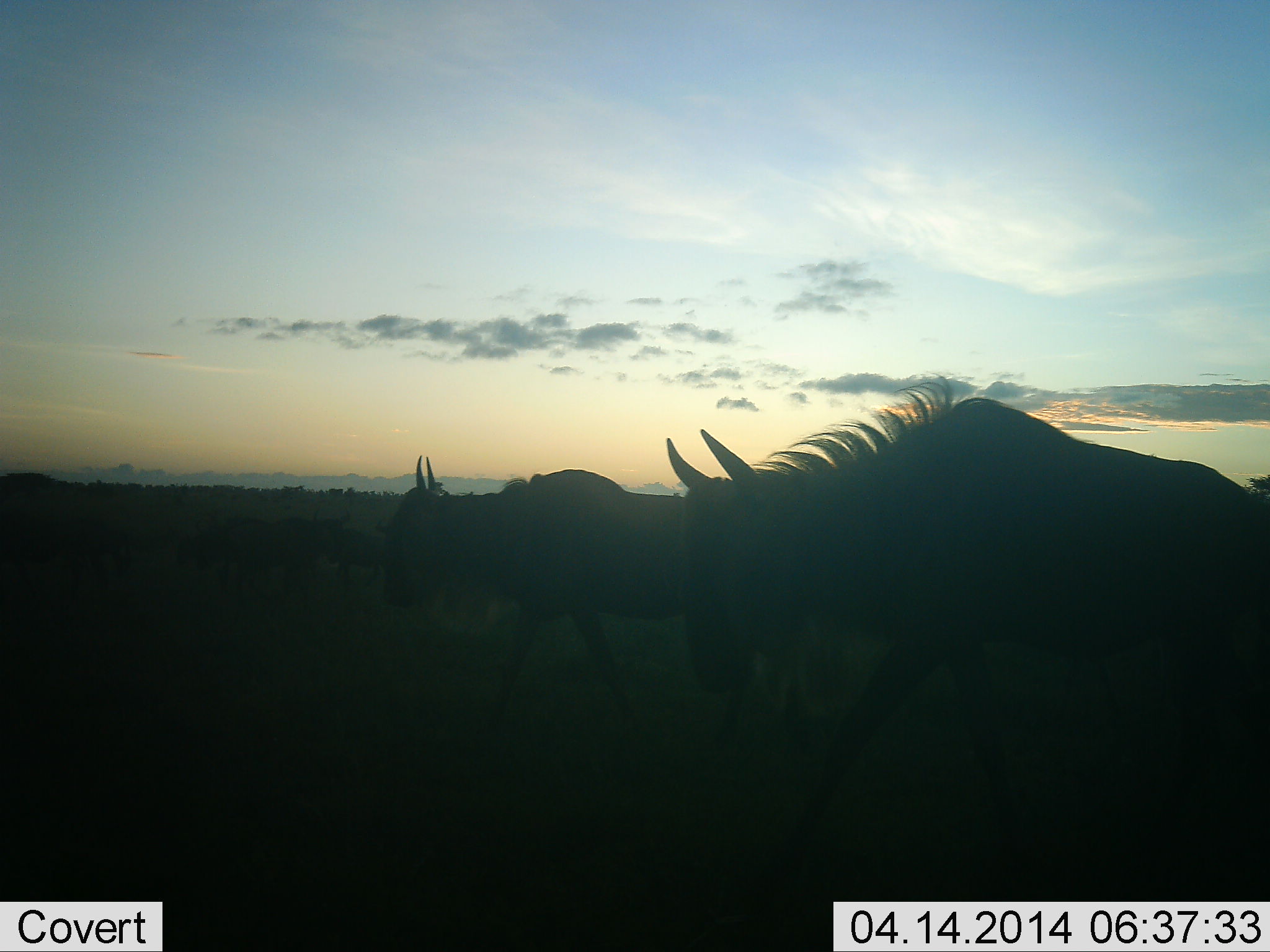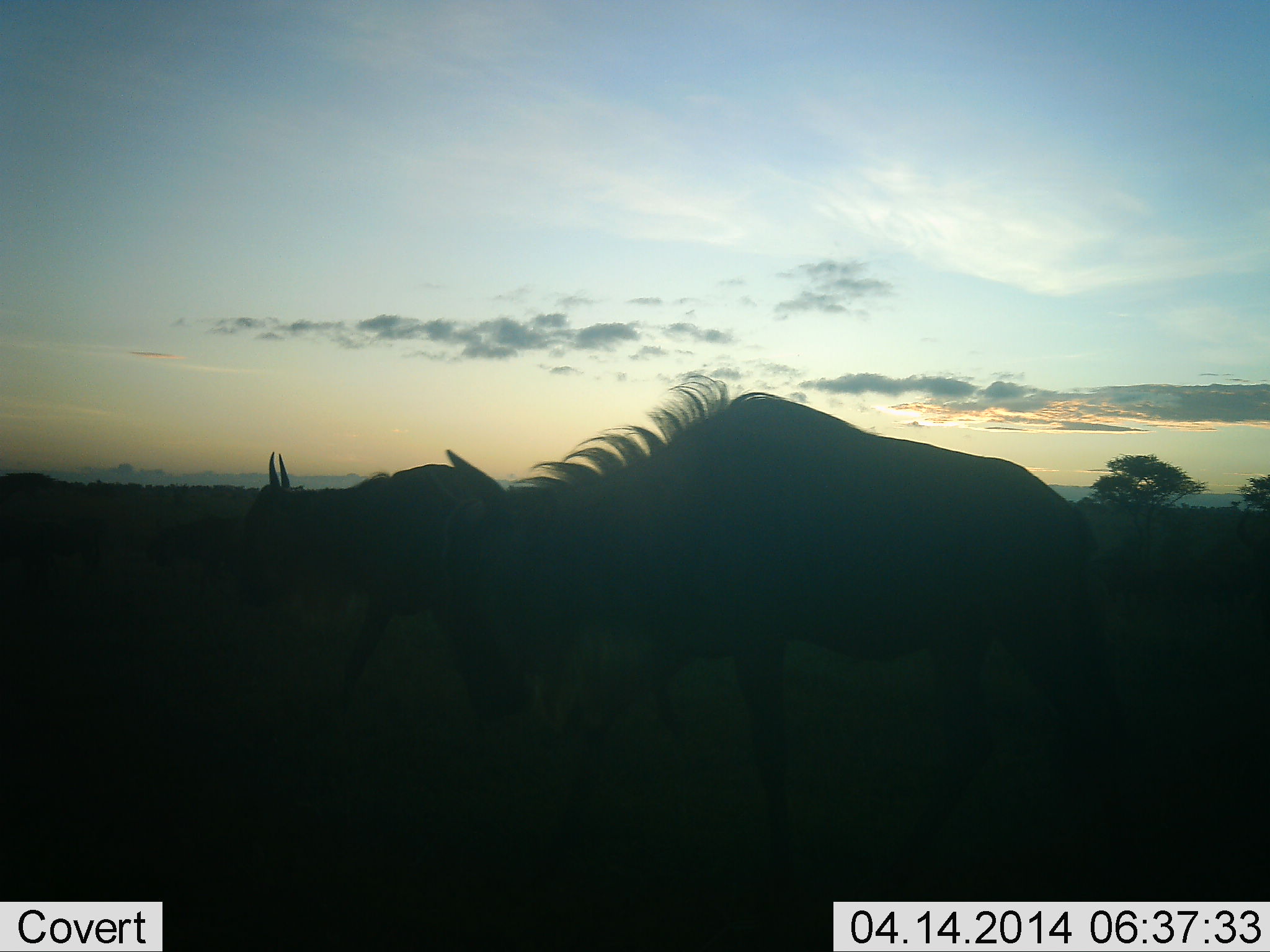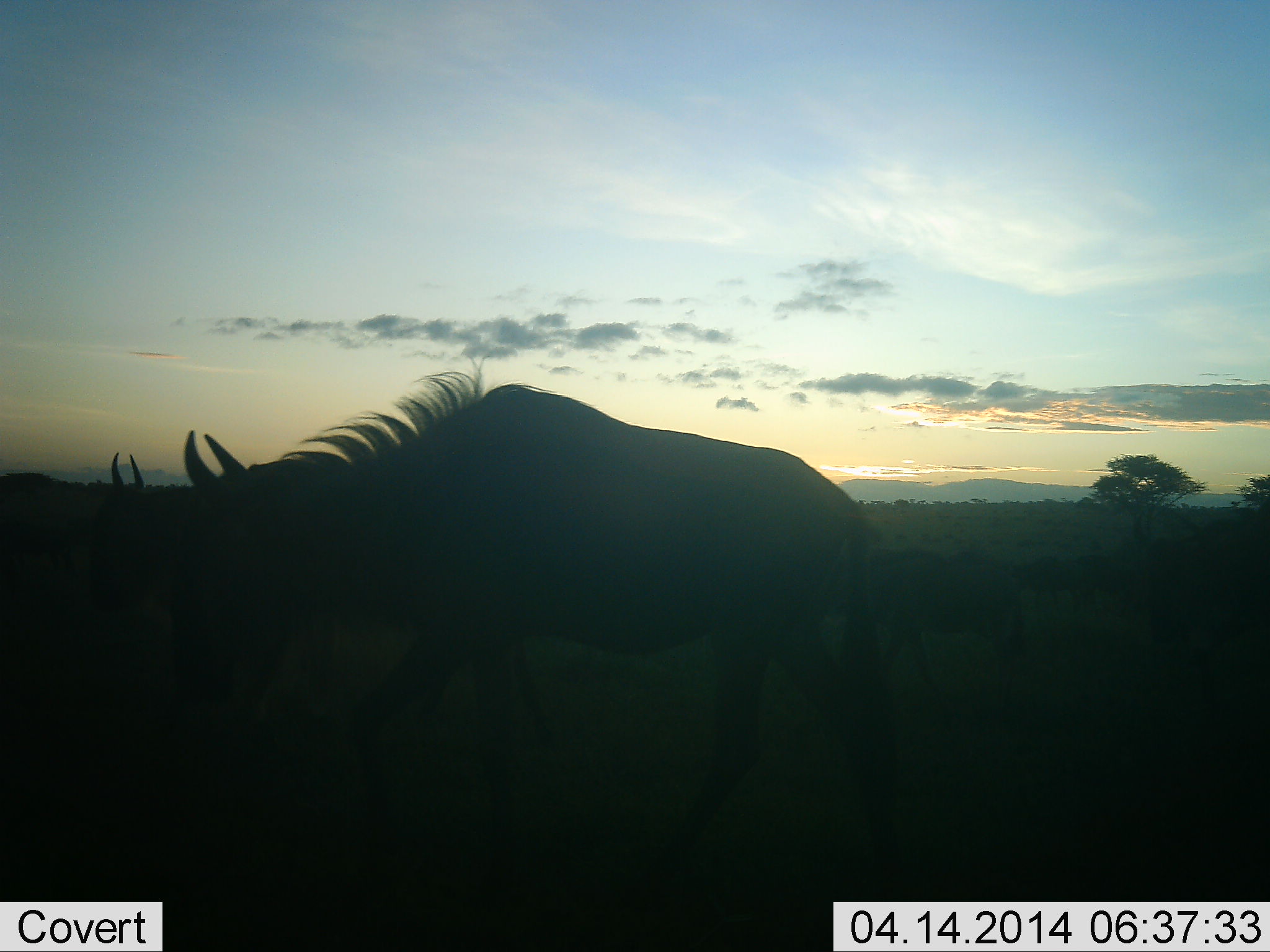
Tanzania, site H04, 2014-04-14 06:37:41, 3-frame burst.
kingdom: Animalia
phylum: Chordata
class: Mammalia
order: Artiodactyla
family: Bovidae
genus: Connochaetes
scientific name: Connochaetes taurinus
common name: blue wildebeest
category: wildebeest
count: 3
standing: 0%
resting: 0%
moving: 100%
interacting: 0%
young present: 0%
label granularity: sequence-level